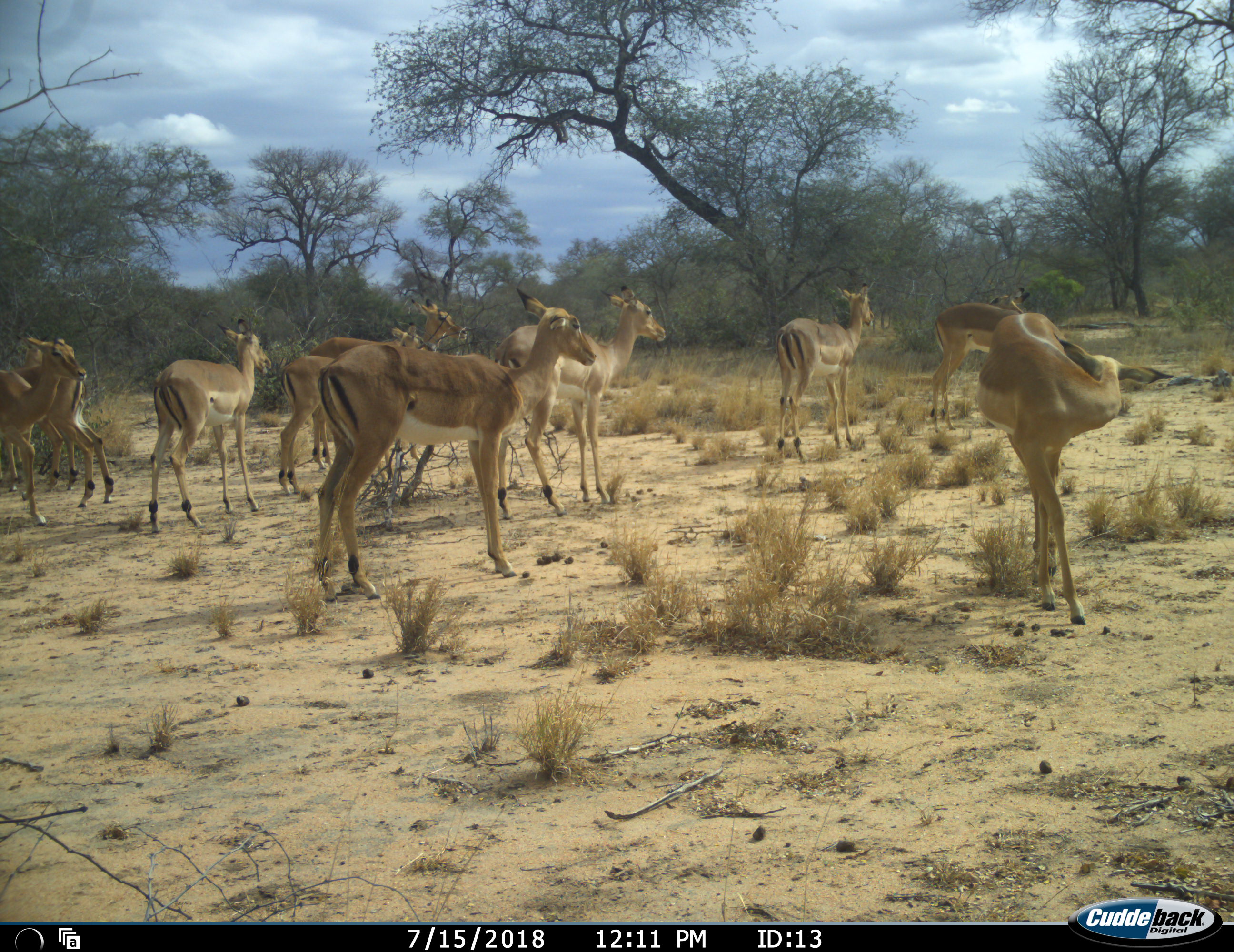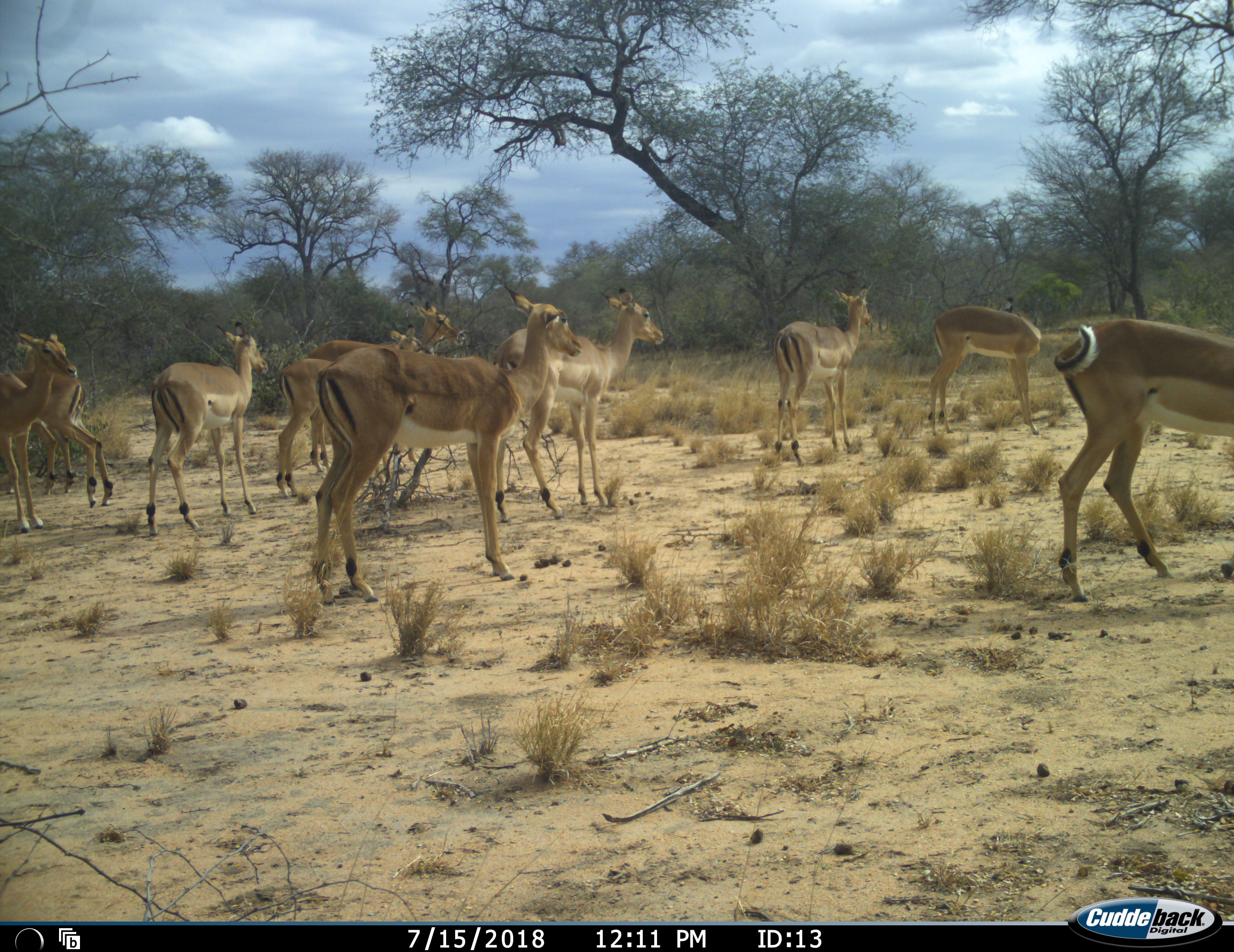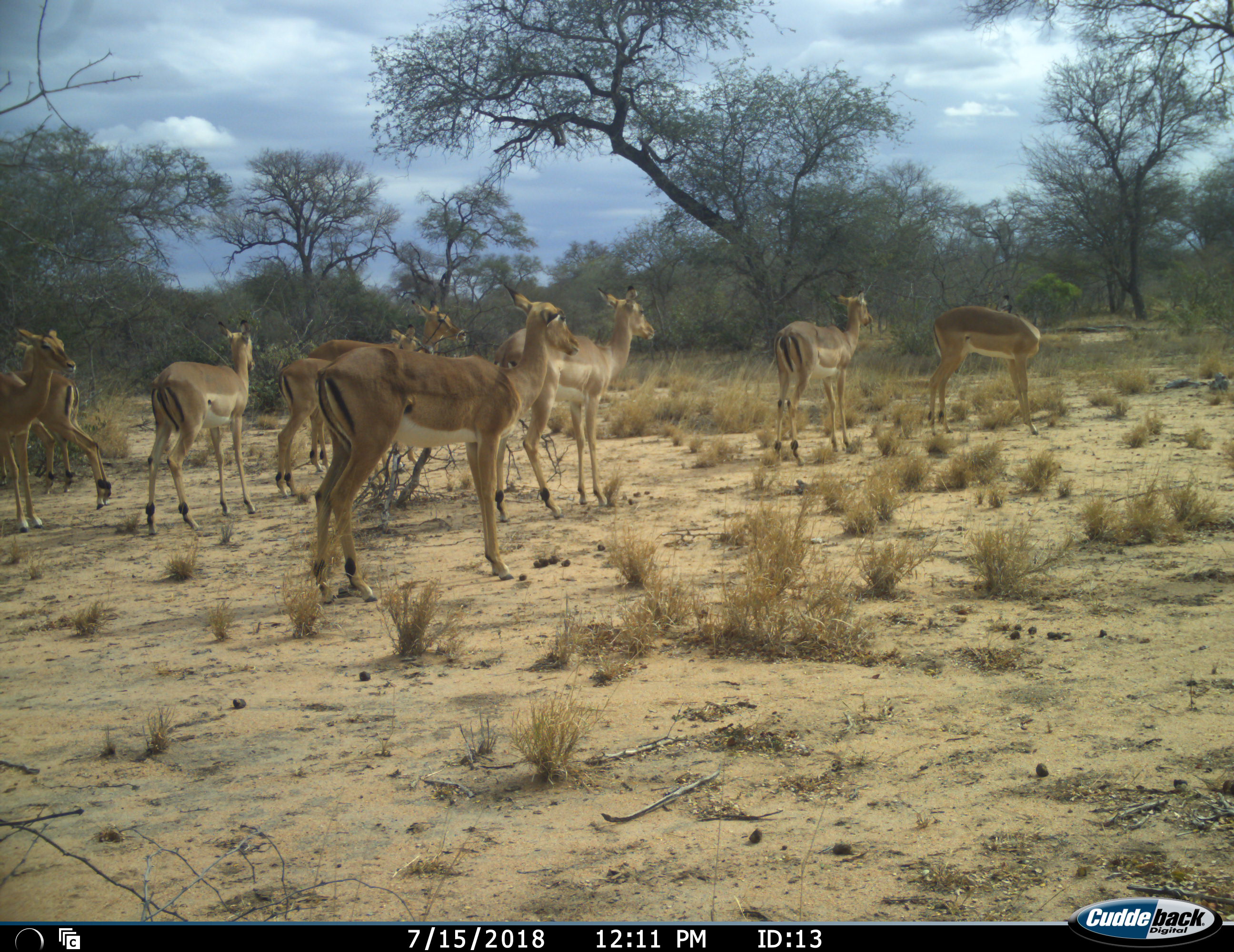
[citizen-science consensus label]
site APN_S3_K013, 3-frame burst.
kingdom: Animalia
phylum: Chordata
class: Mammalia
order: Artiodactyla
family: Bovidae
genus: Aepyceros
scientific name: Aepyceros melampus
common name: impala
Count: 10.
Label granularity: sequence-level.